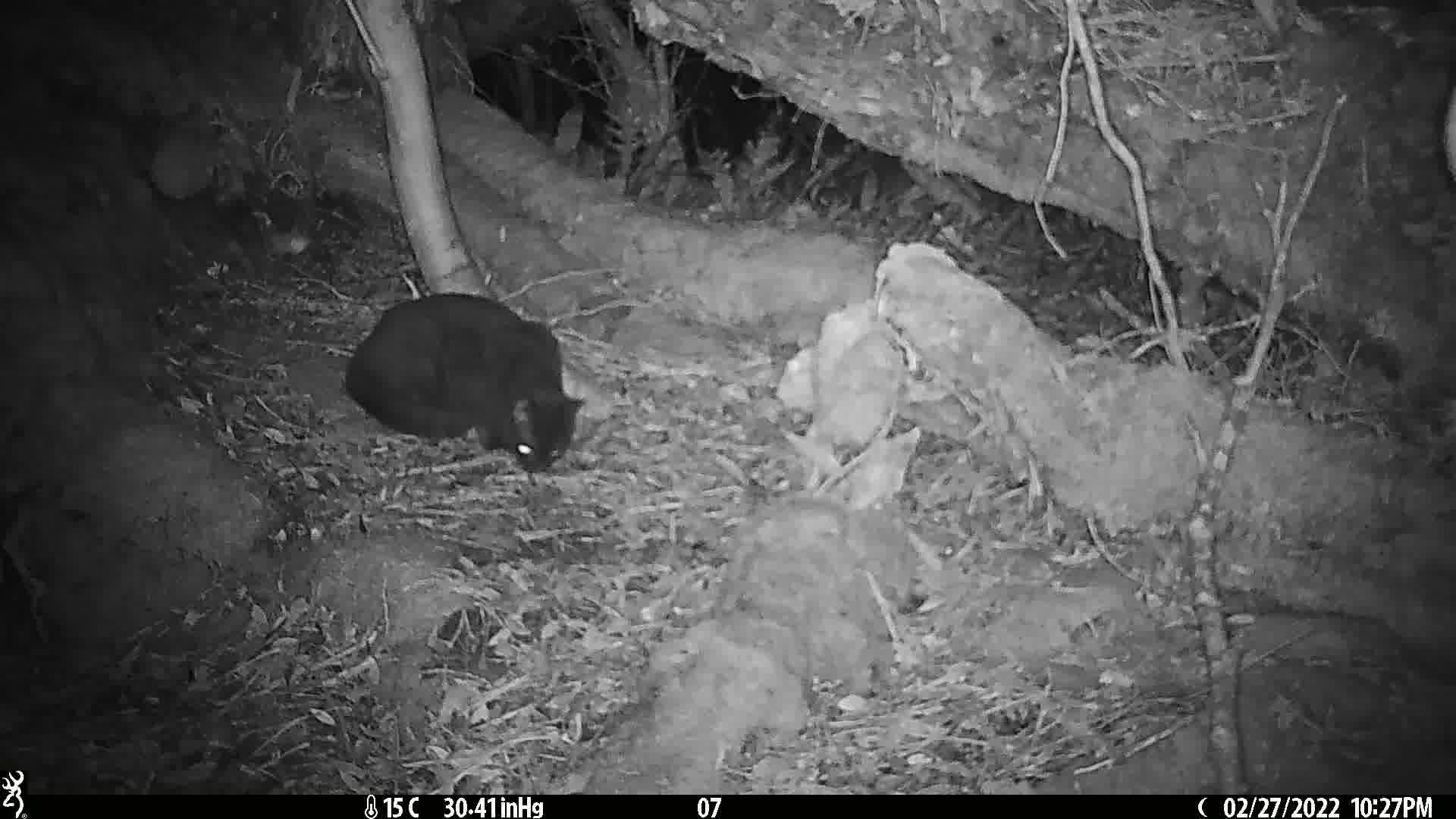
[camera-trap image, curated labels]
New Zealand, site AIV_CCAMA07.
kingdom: Animalia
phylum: Chordata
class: Mammalia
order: Carnivora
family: Felidae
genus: Felis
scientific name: Felis catus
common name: domestic cat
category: cat